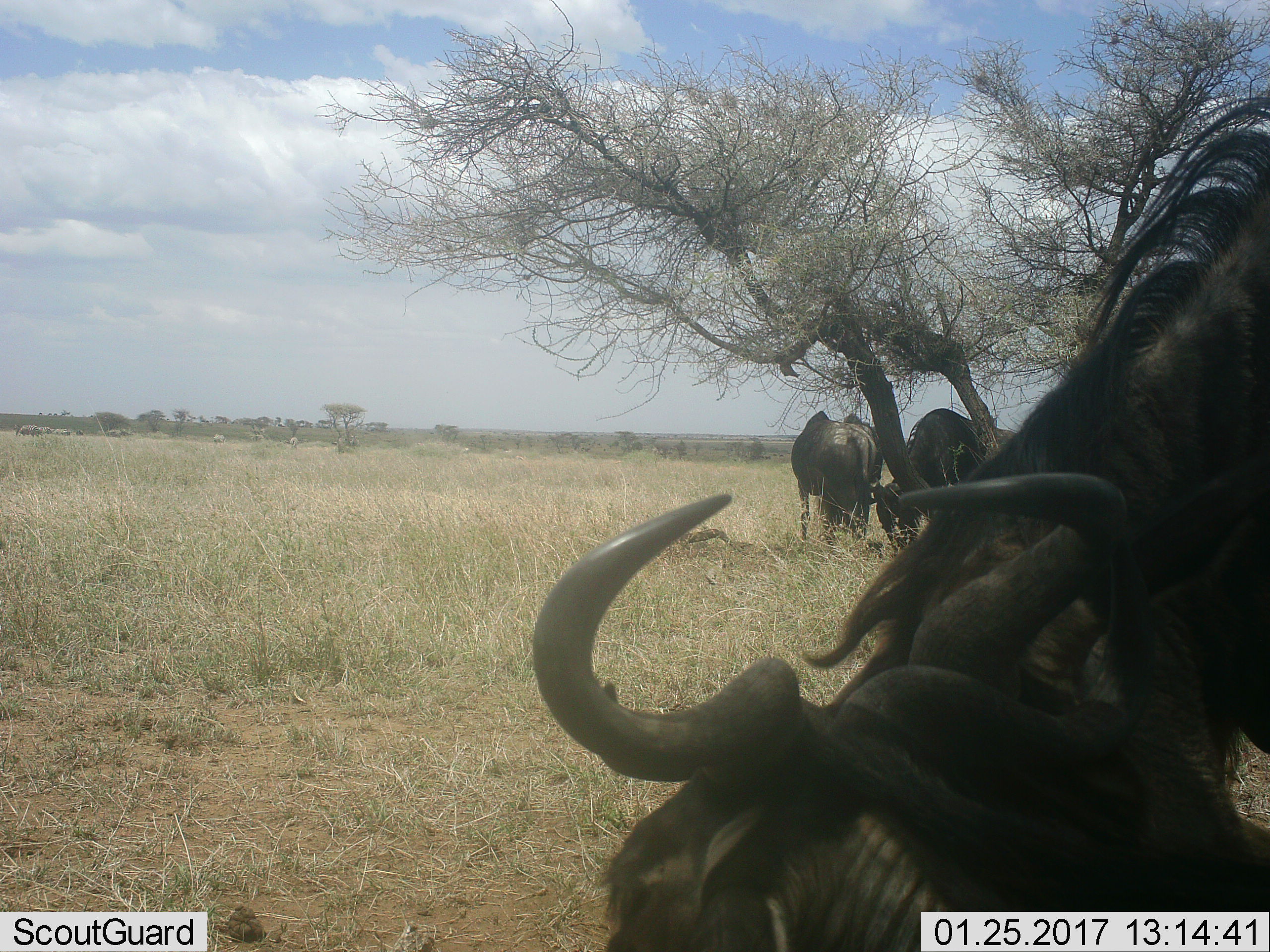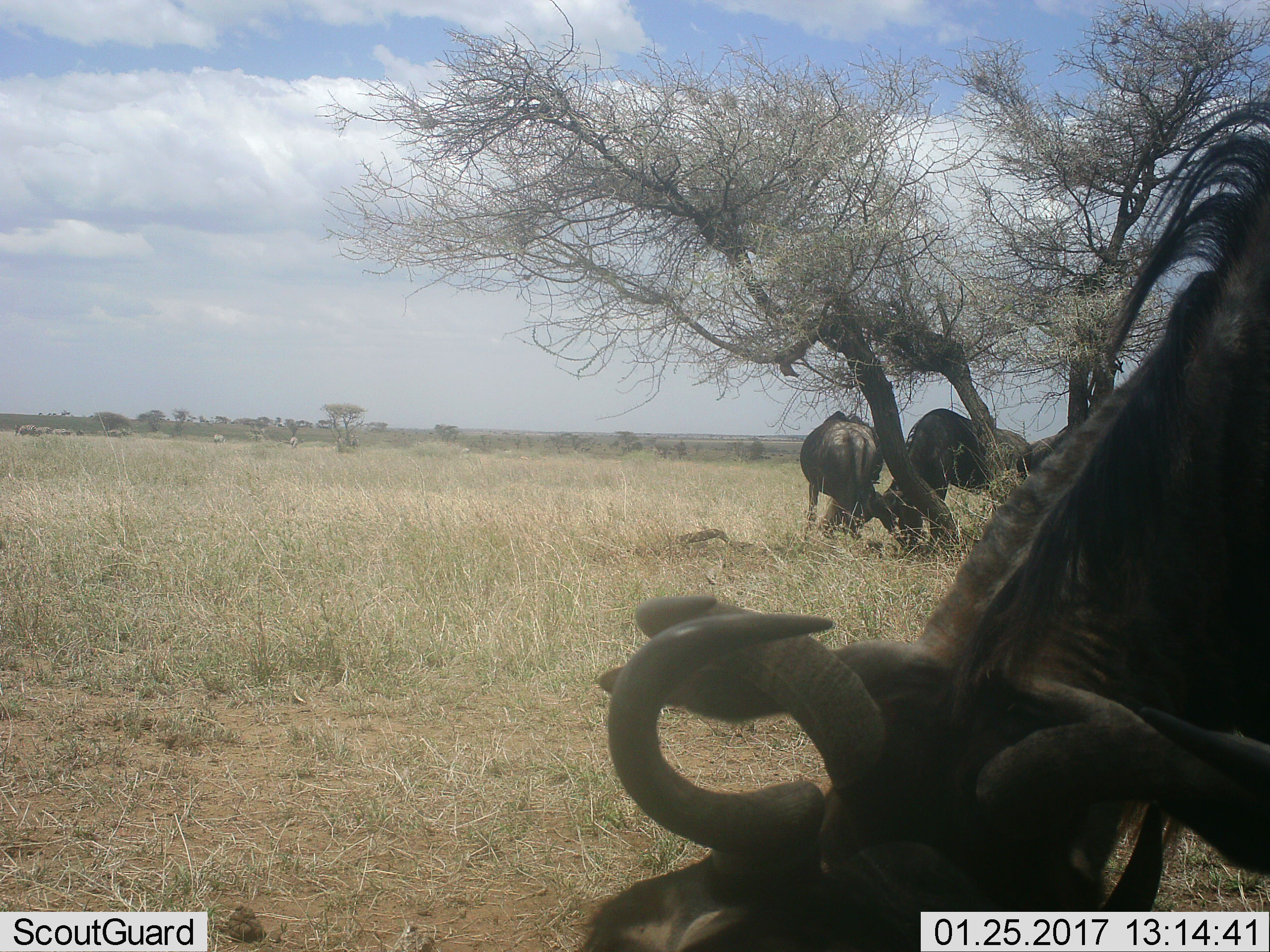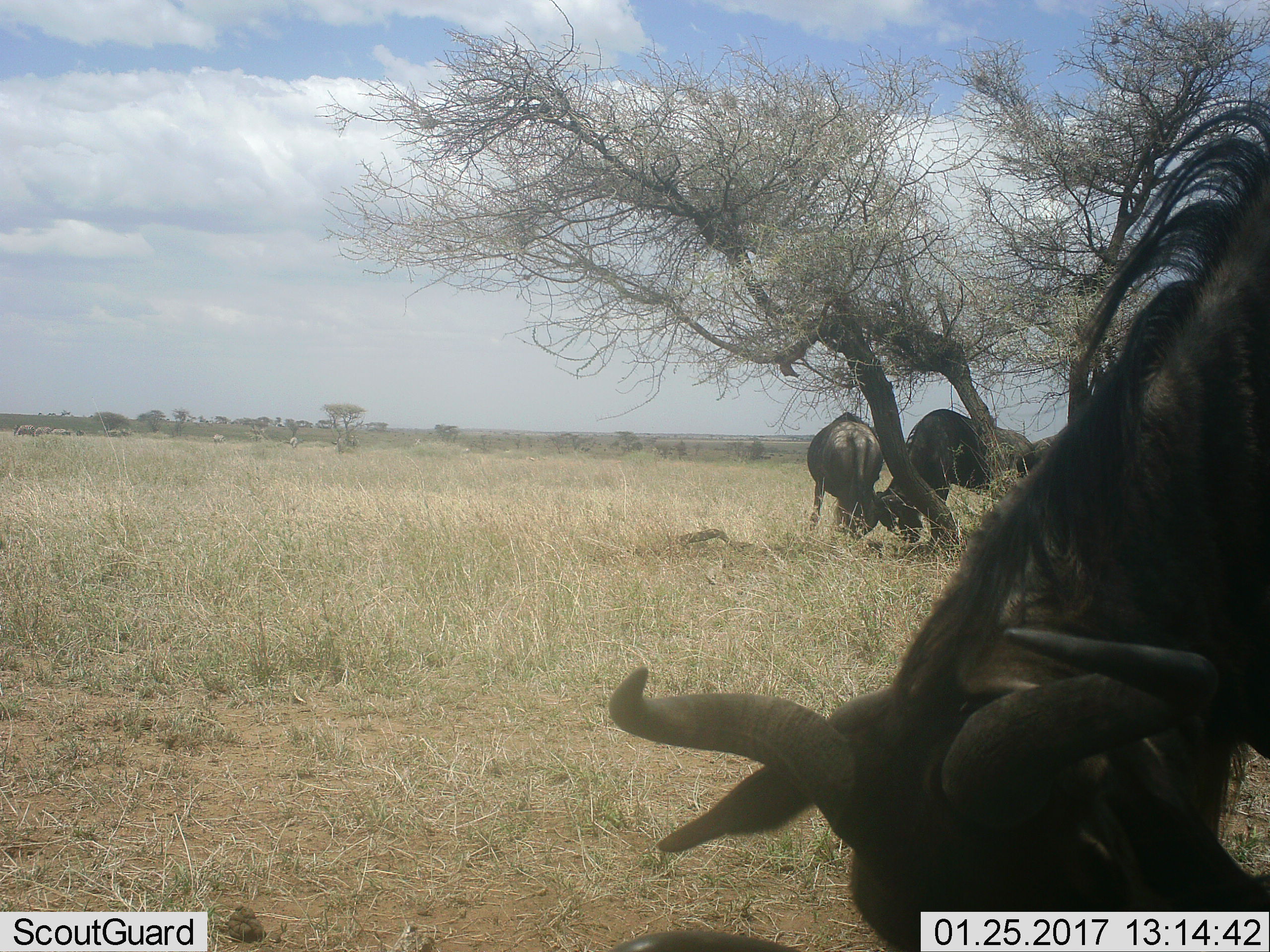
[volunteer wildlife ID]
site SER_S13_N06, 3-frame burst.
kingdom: Animalia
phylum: Chordata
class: Mammalia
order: Artiodactyla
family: Bovidae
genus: Connochaetes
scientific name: Connochaetes taurinus taurinus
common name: blue wildebeest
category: wildebeestblue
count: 4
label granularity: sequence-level